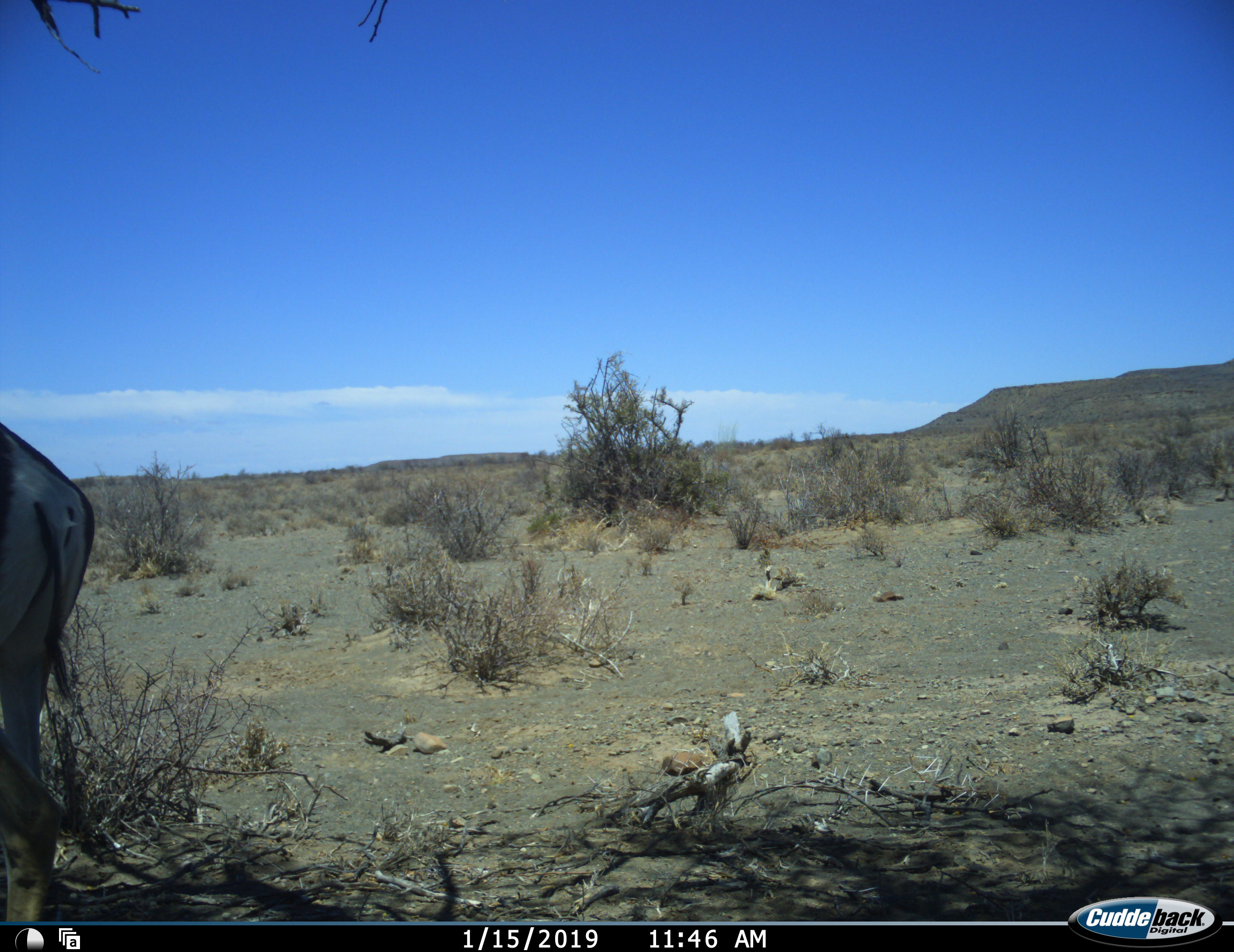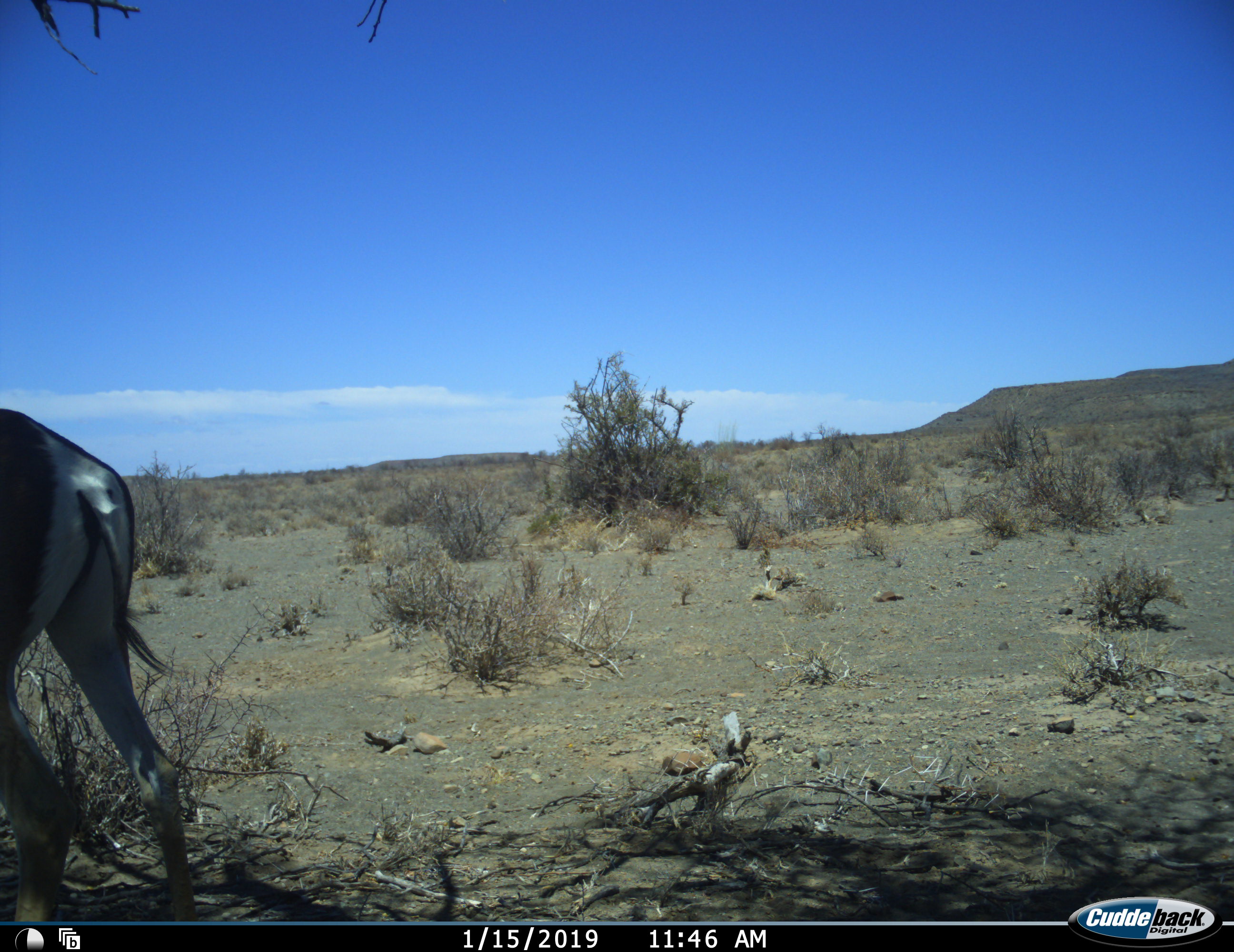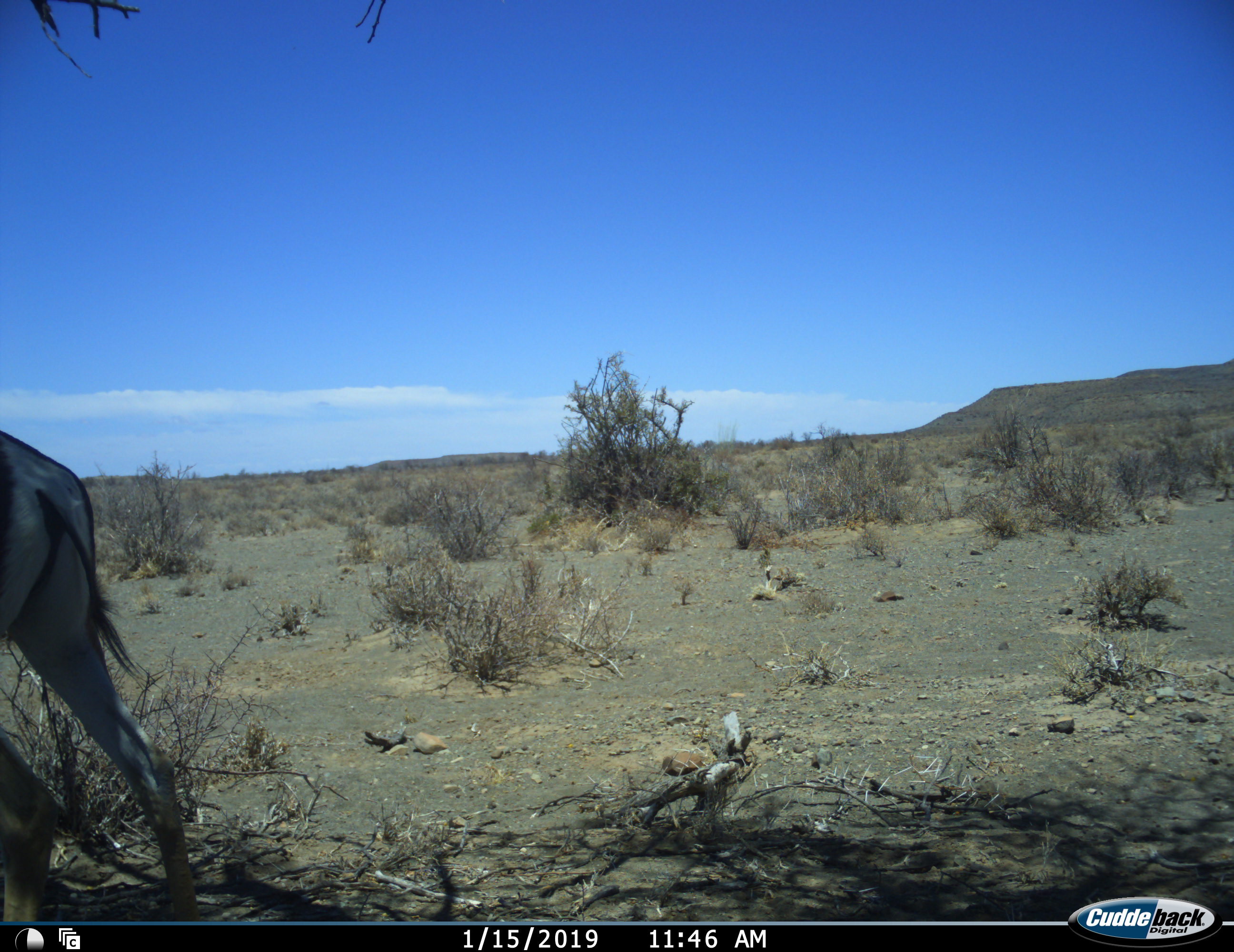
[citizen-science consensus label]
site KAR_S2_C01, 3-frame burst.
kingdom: Animalia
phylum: Chordata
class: Mammalia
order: Artiodactyla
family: Bovidae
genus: Antidorcas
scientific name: Antidorcas marsupialis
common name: springbok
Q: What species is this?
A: Springbok (Antidorcas marsupialis).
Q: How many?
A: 1.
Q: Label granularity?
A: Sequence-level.